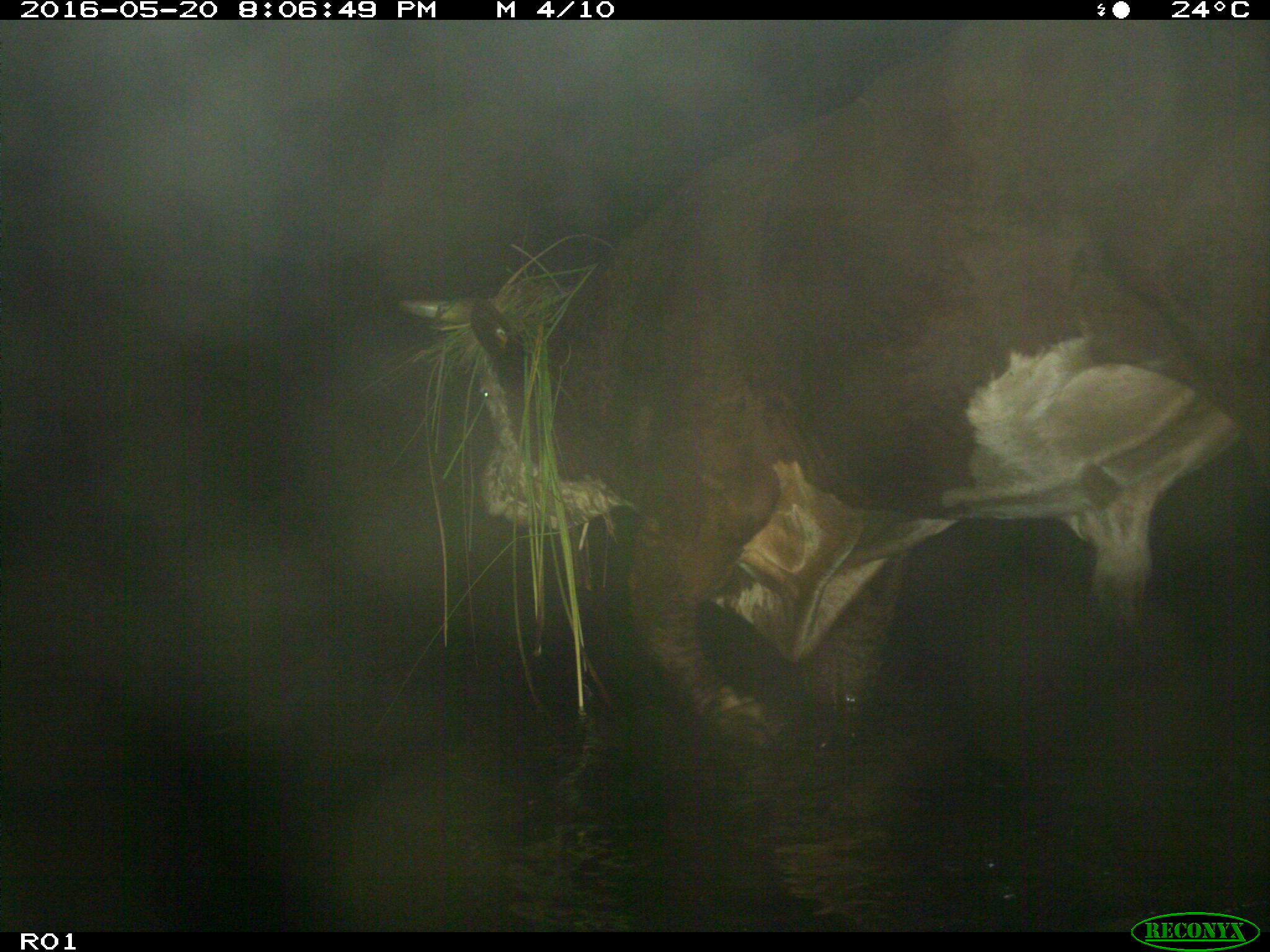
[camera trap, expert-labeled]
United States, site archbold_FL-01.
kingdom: Animalia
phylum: Chordata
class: Mammalia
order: Artiodactyla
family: Bovidae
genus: Bos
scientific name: Bos taurus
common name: domestic cow